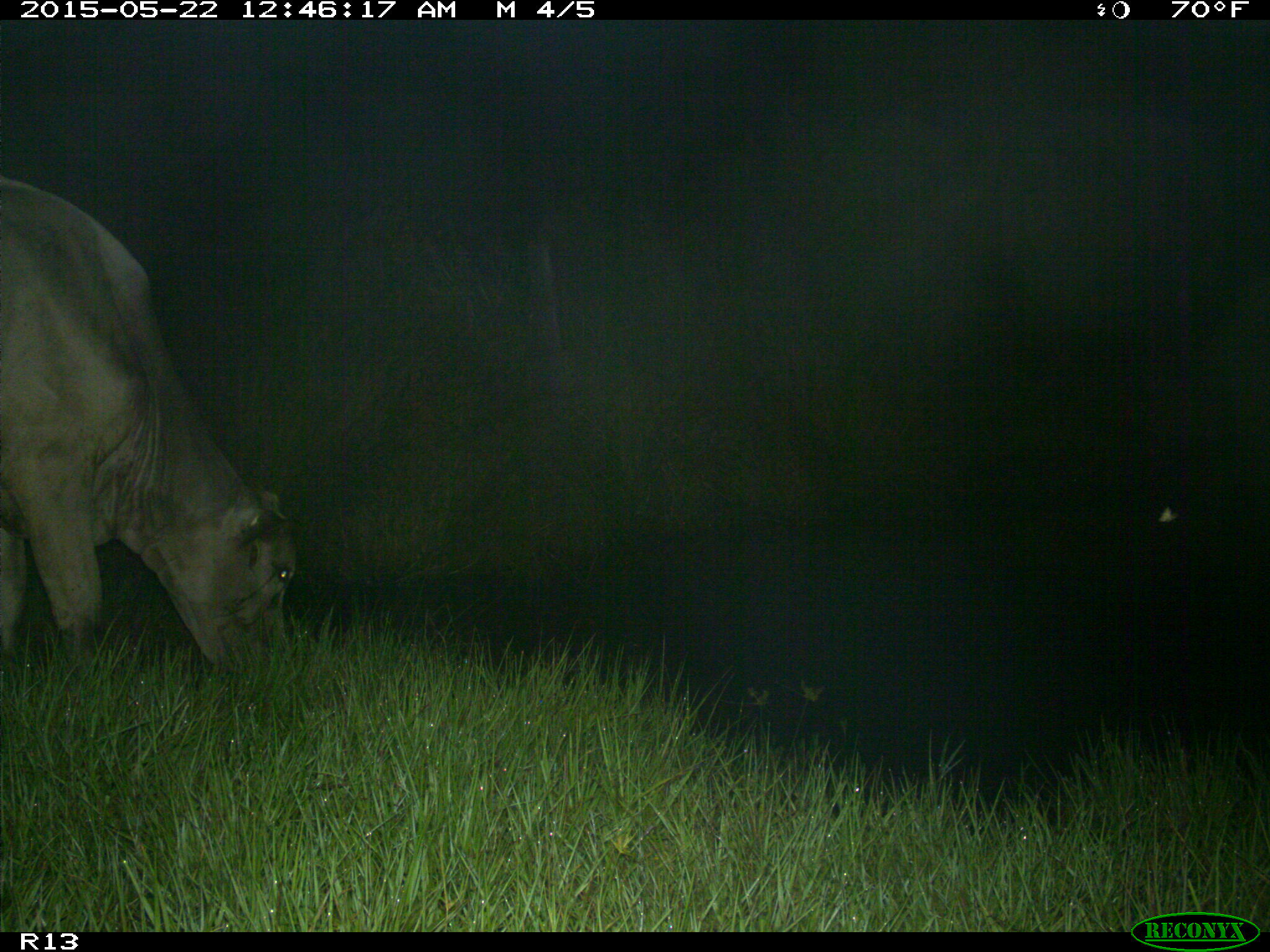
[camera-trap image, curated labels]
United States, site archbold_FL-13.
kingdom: Animalia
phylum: Chordata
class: Mammalia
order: Artiodactyla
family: Bovidae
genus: Bos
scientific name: Bos taurus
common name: domestic cow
Bos taurus (domestic cow).